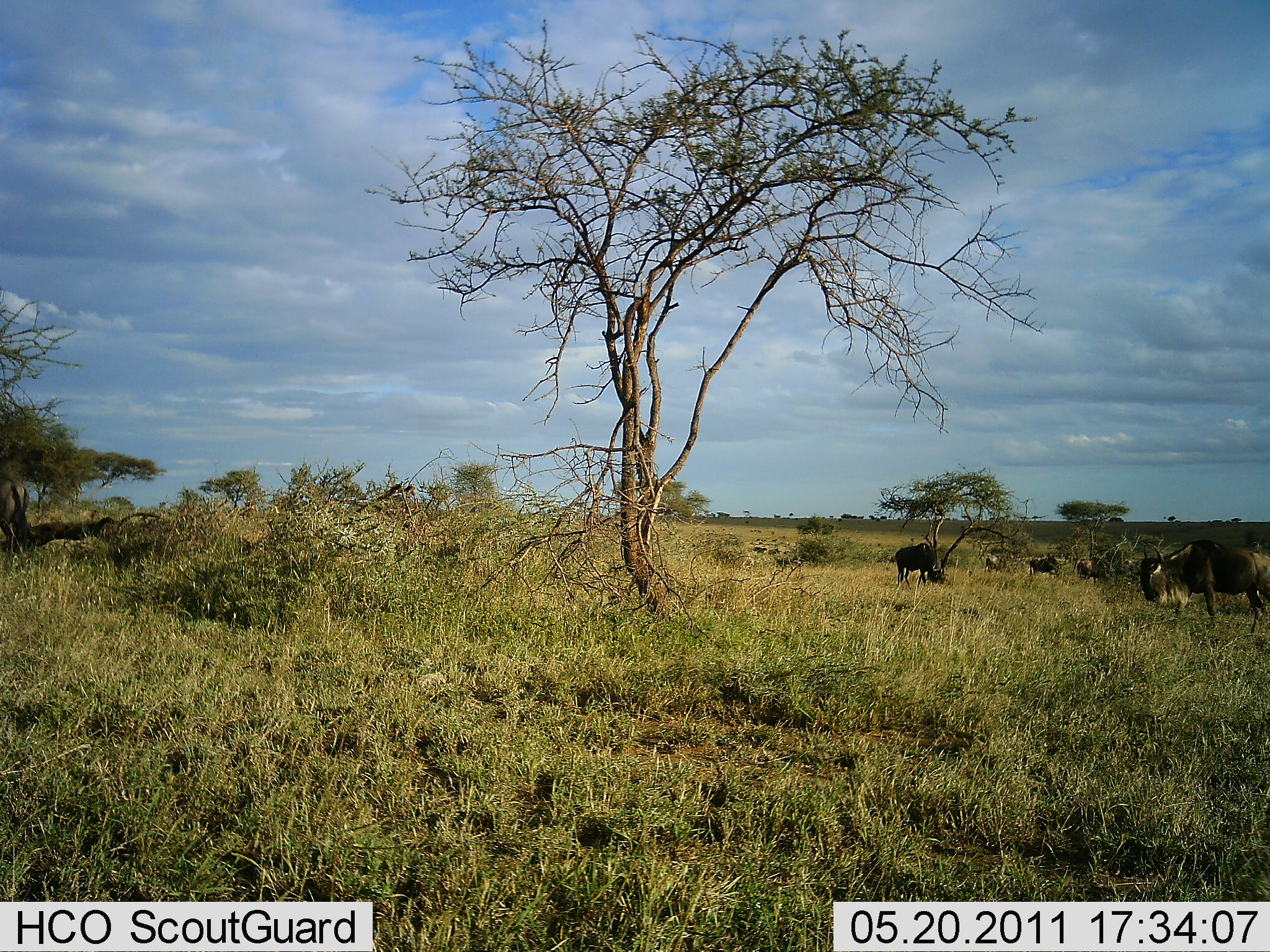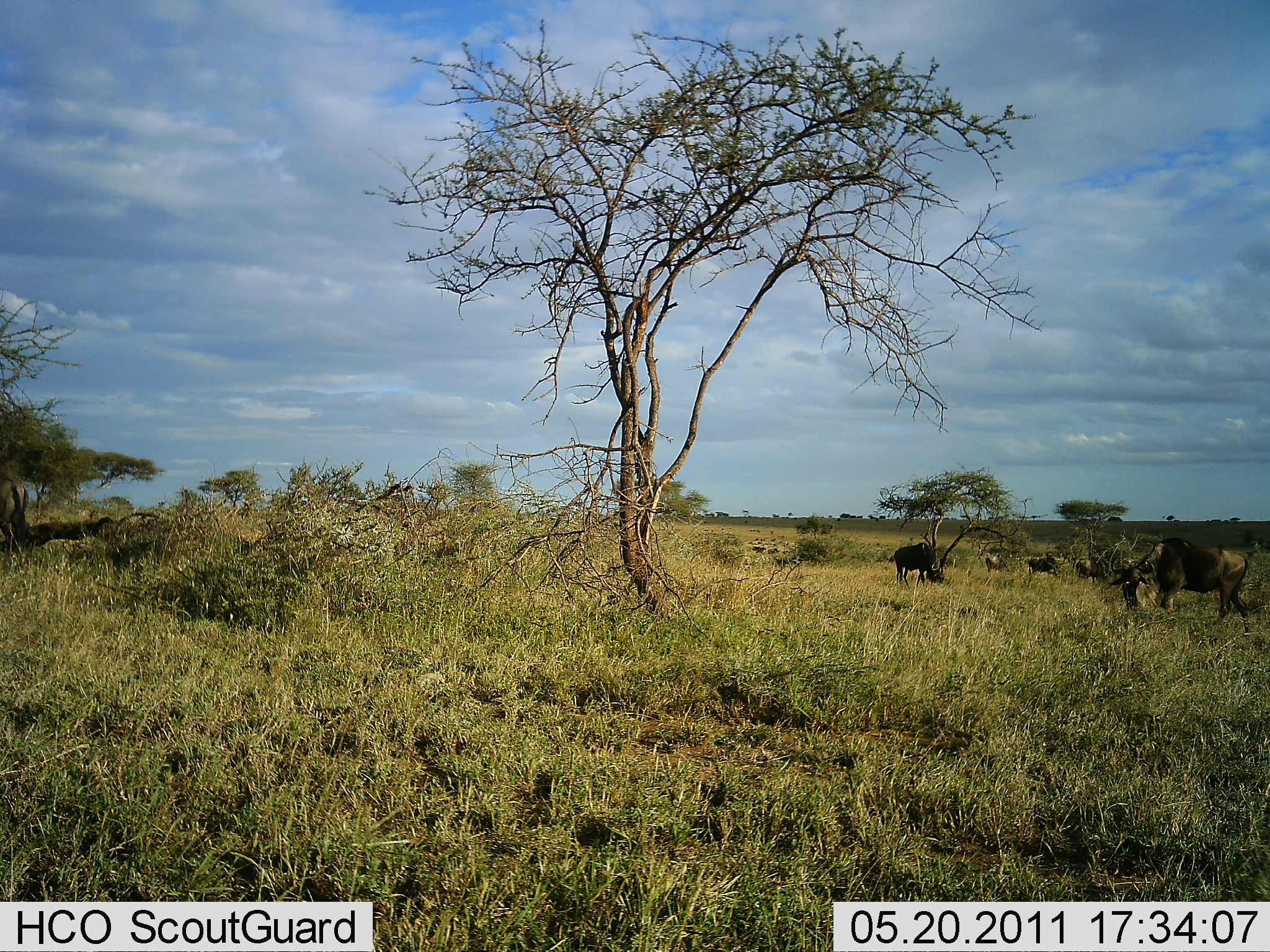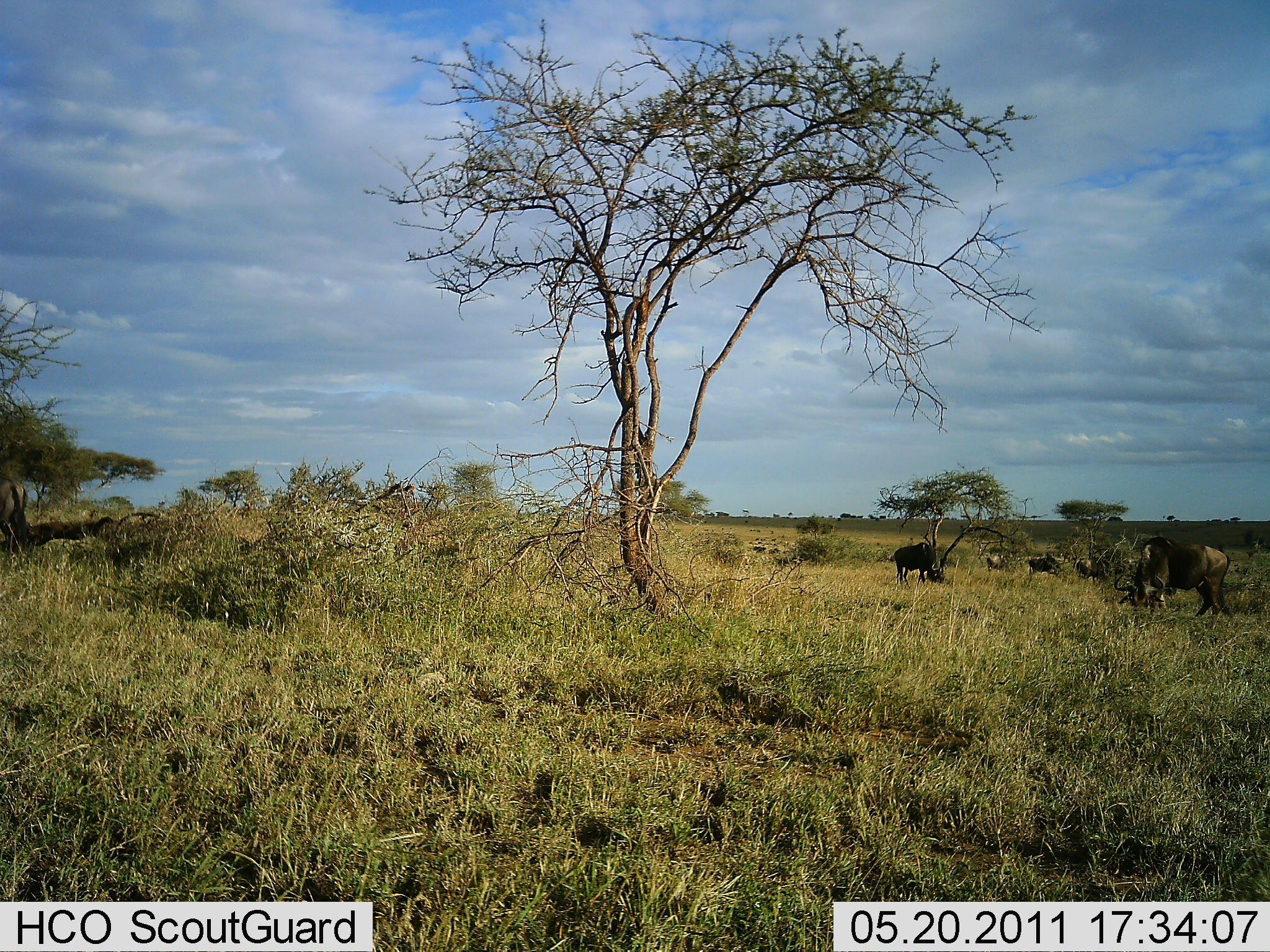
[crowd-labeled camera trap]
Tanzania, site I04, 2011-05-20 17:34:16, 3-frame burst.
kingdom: Animalia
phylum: Chordata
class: Mammalia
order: Artiodactyla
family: Bovidae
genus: Connochaetes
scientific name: Connochaetes taurinus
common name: blue wildebeest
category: wildebeest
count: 5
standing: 36%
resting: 0%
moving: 27%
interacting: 0%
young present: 0%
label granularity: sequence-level